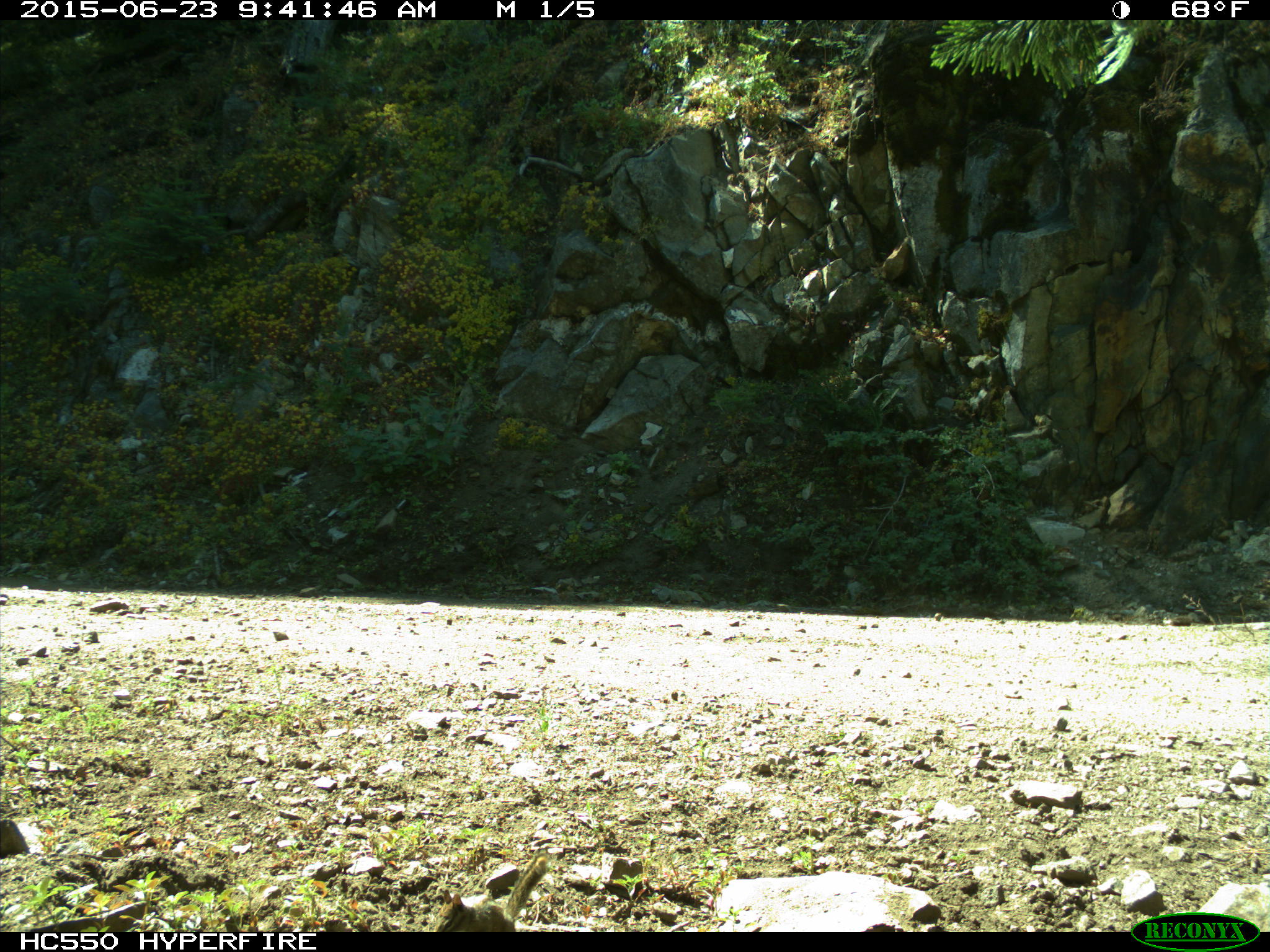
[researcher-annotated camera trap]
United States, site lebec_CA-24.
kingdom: Animalia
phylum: Chordata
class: Mammalia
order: Rodentia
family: Sciuridae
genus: Tamias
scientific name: Tamias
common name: chipmunk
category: unidentified chipmunk